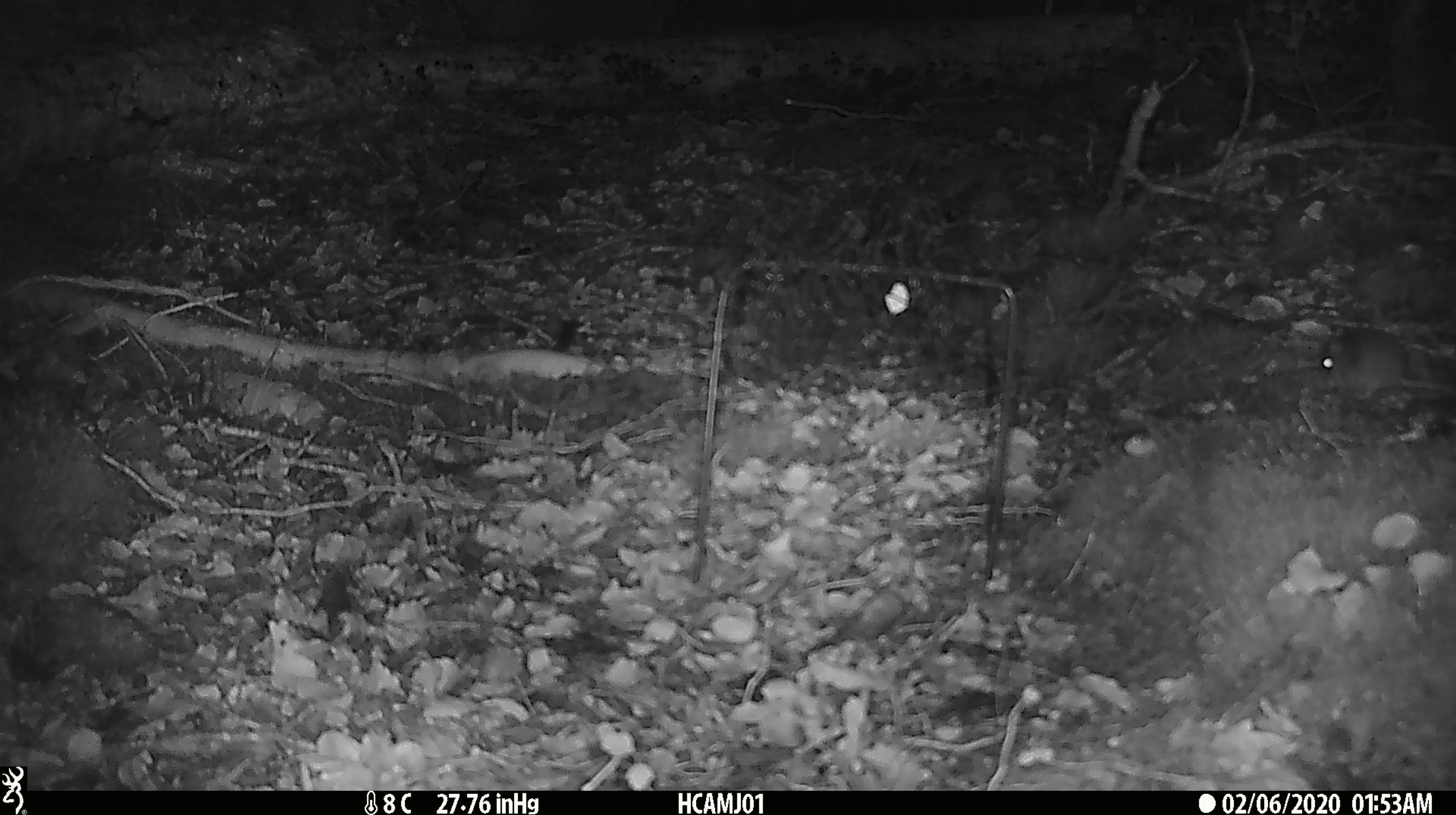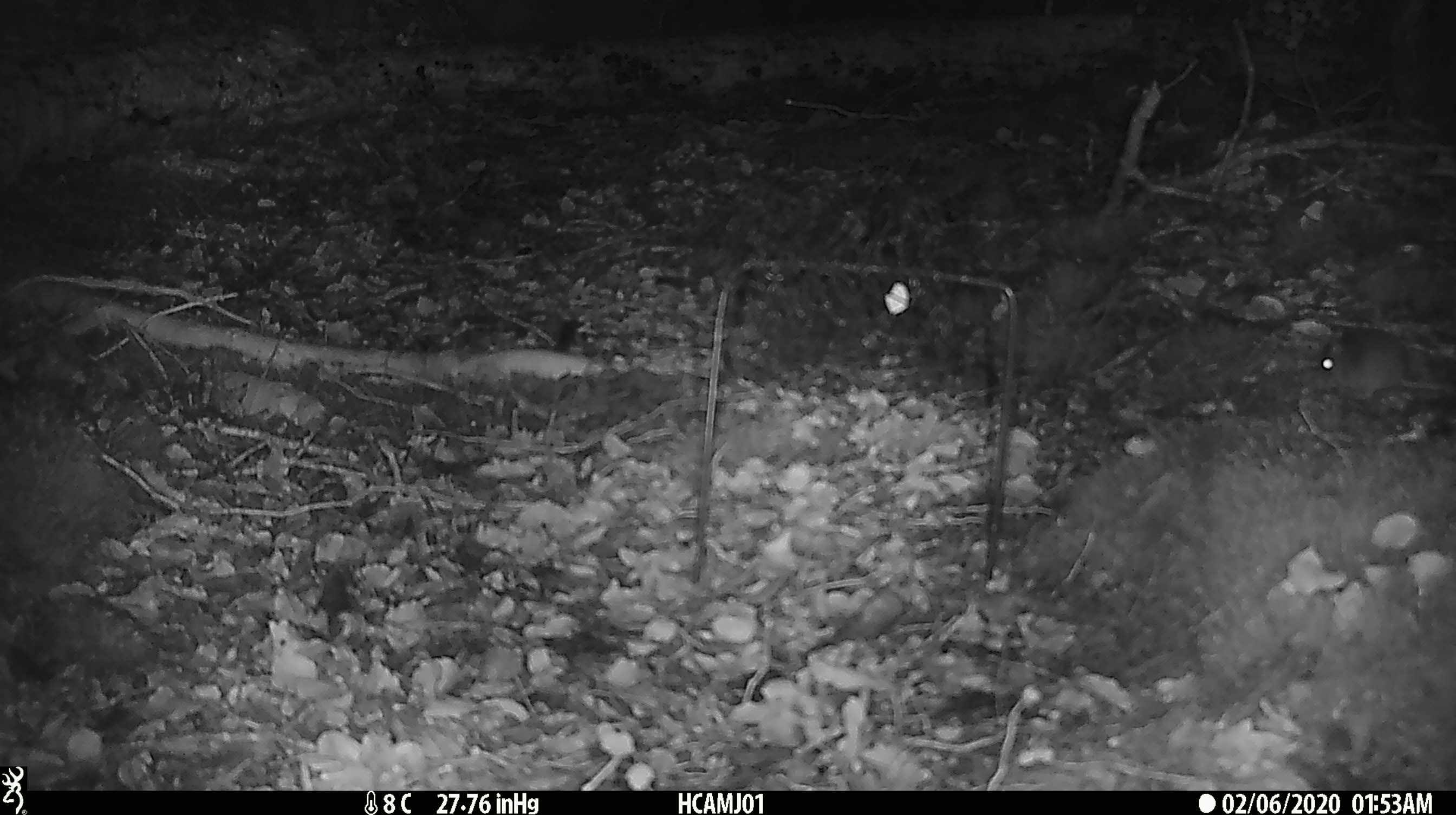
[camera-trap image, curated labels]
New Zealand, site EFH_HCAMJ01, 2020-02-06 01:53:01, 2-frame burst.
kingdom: Animalia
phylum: Chordata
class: Mammalia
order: Rodentia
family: Muridae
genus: Mus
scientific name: Mus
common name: mouse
Mouse (Mus).